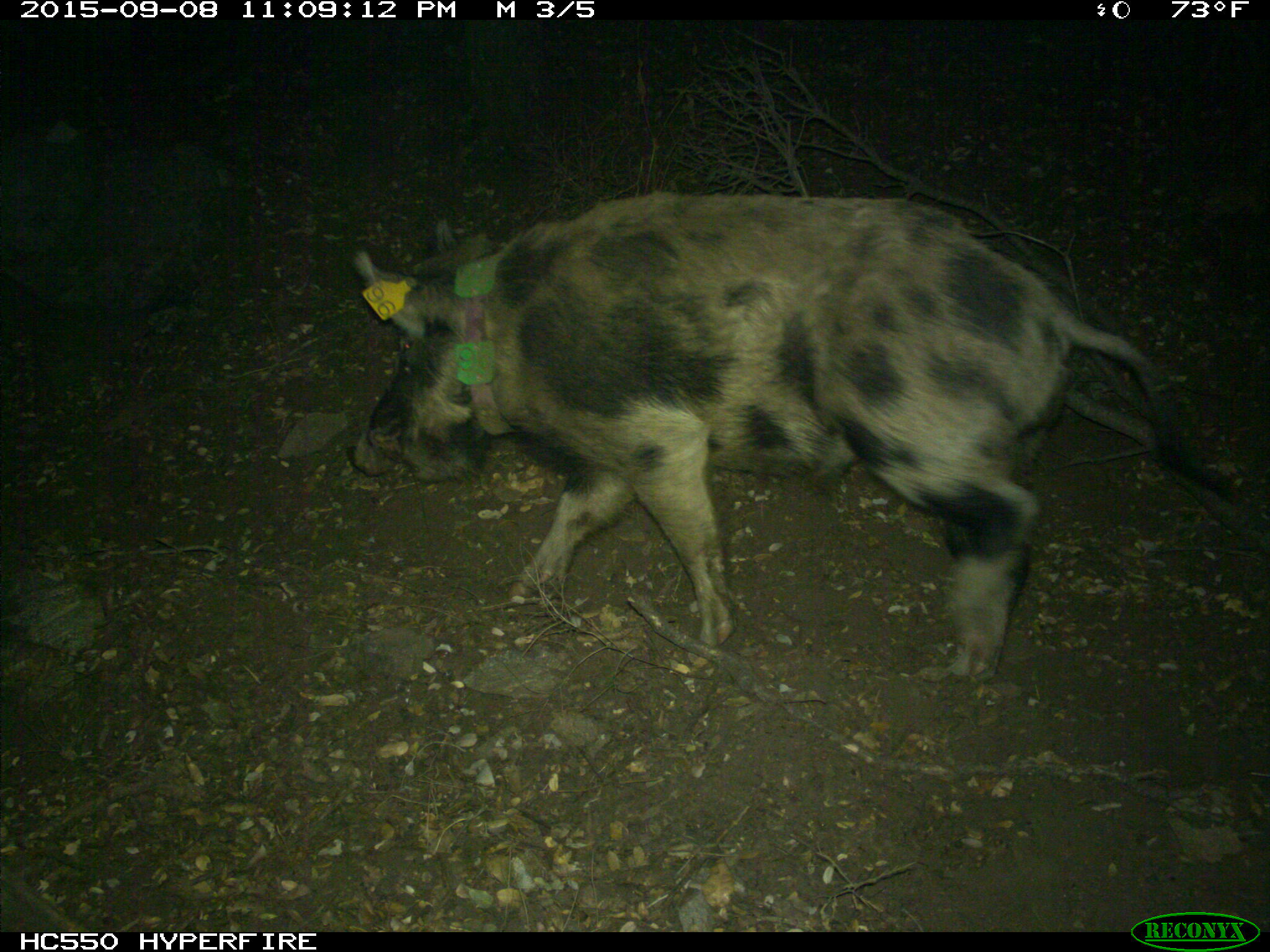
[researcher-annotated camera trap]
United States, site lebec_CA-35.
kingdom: Animalia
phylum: Chordata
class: Mammalia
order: Artiodactyla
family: Suidae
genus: Sus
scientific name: Sus scrofa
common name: wild boar